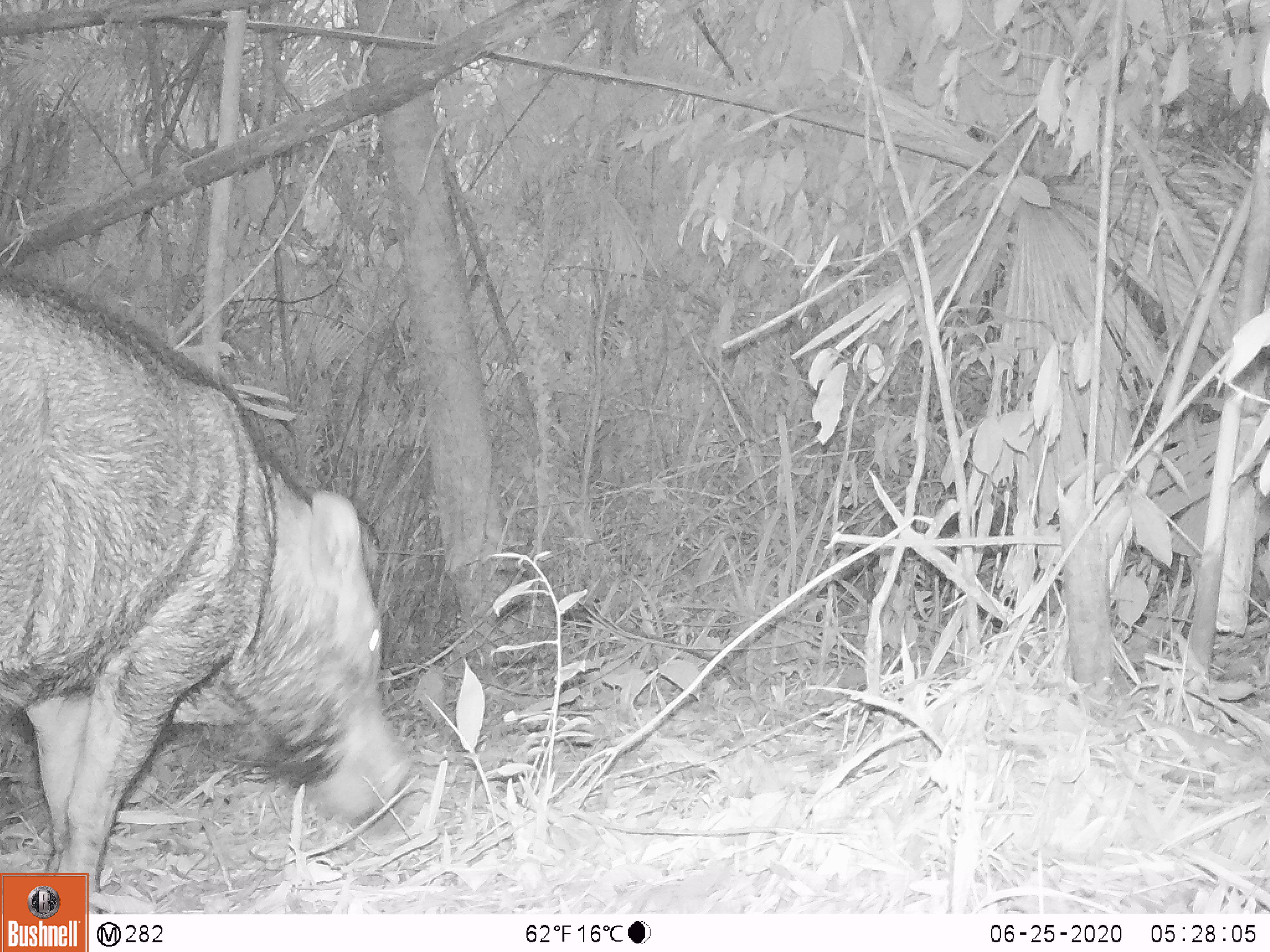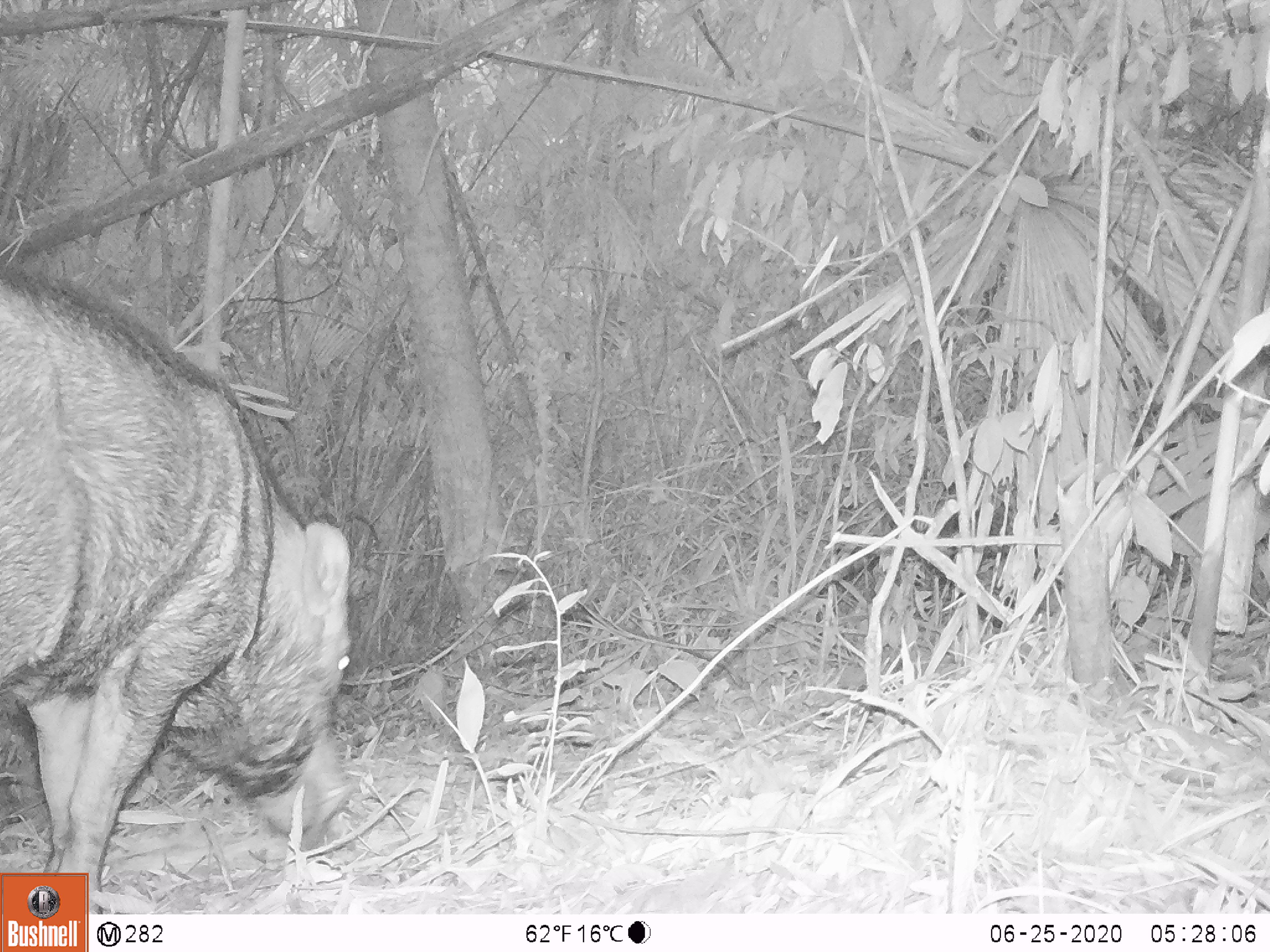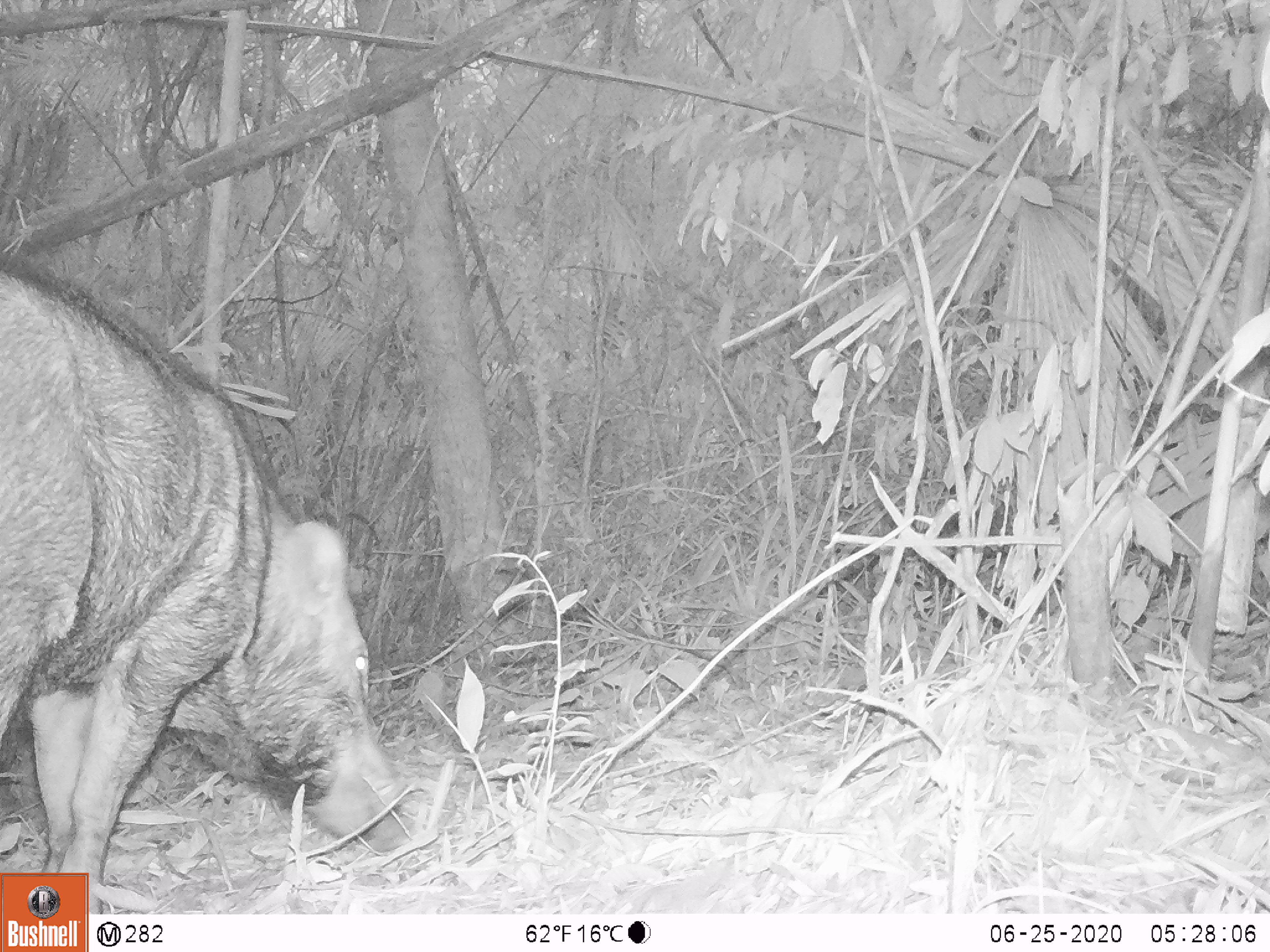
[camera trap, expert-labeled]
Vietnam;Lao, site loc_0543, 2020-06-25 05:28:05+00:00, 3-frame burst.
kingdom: Animalia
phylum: Chordata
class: Mammalia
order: Artiodactyla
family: Suidae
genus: Sus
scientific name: Sus scrofa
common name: eurasian wild pig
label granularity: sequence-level